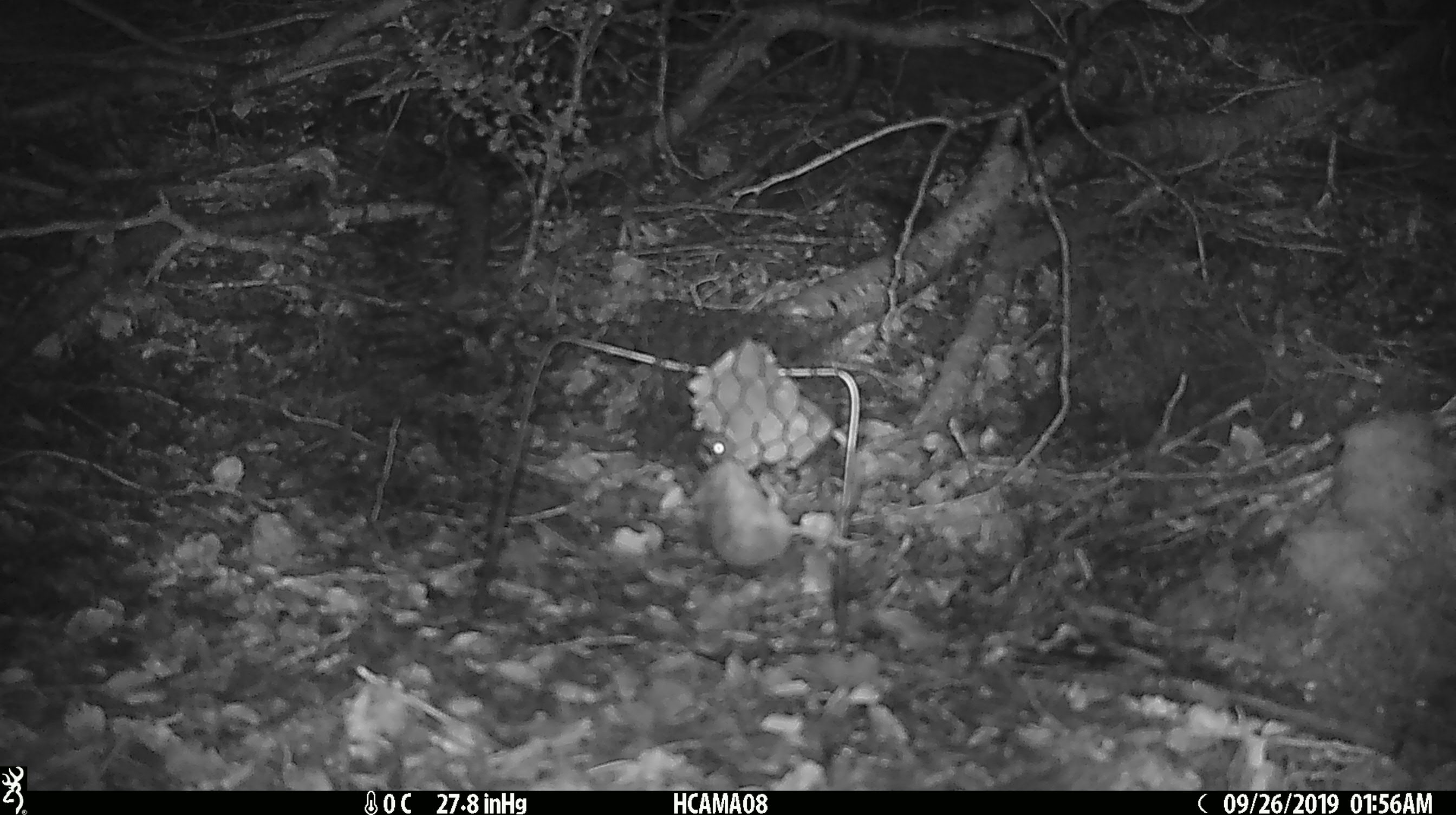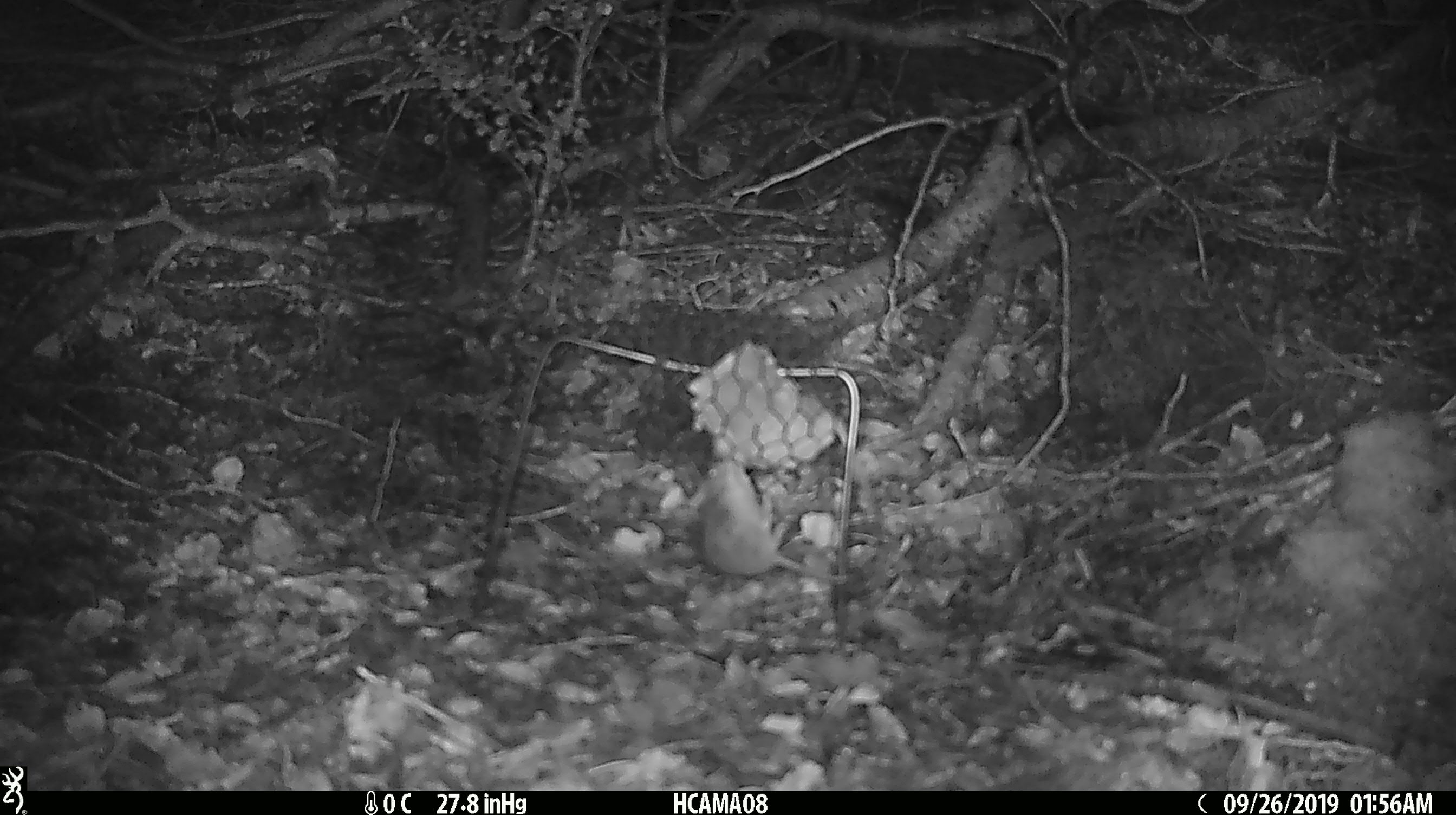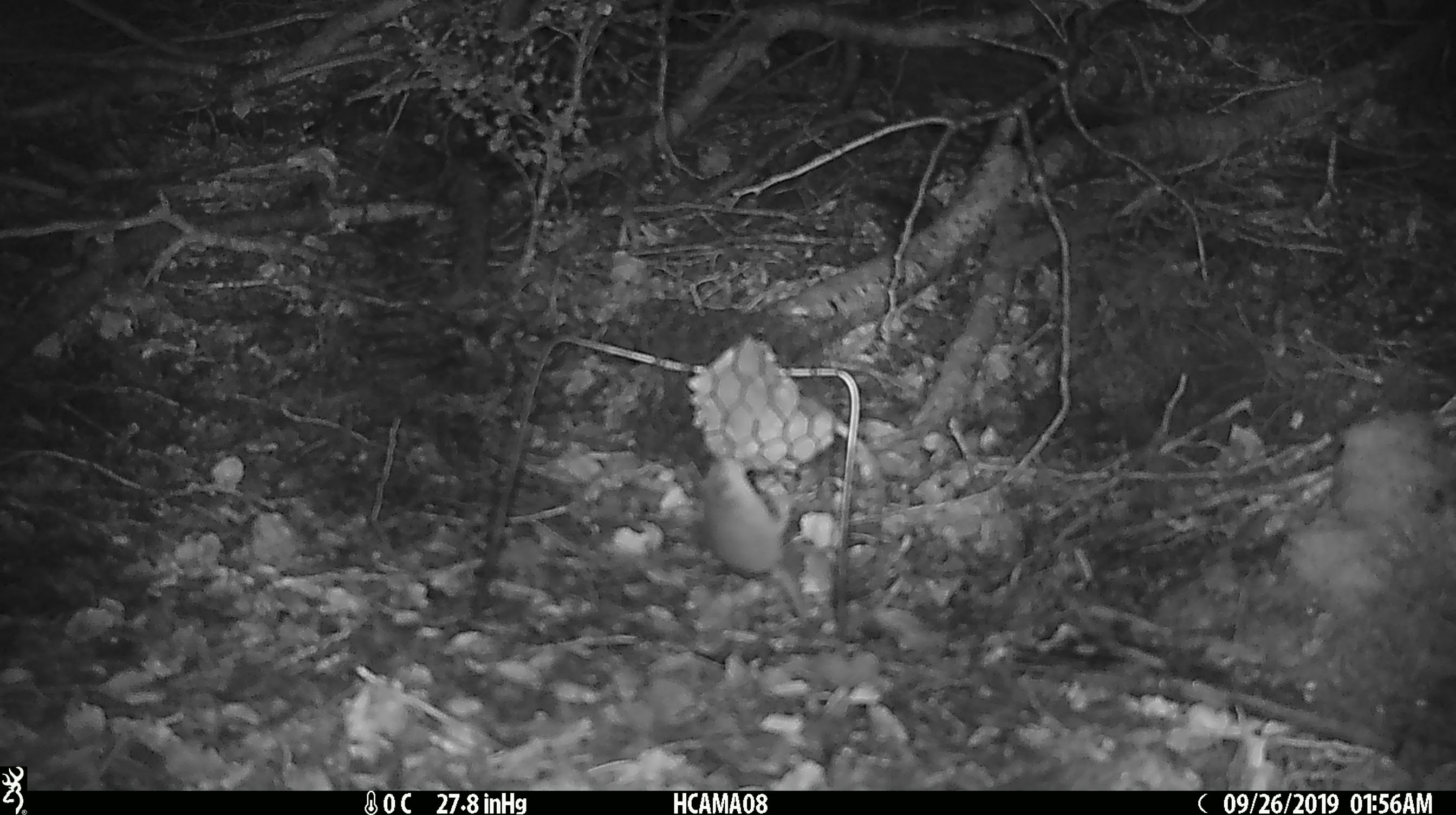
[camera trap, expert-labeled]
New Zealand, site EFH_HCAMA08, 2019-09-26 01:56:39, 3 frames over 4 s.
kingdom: Animalia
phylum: Chordata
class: Mammalia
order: Rodentia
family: Muridae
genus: Mus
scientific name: Mus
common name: mouse